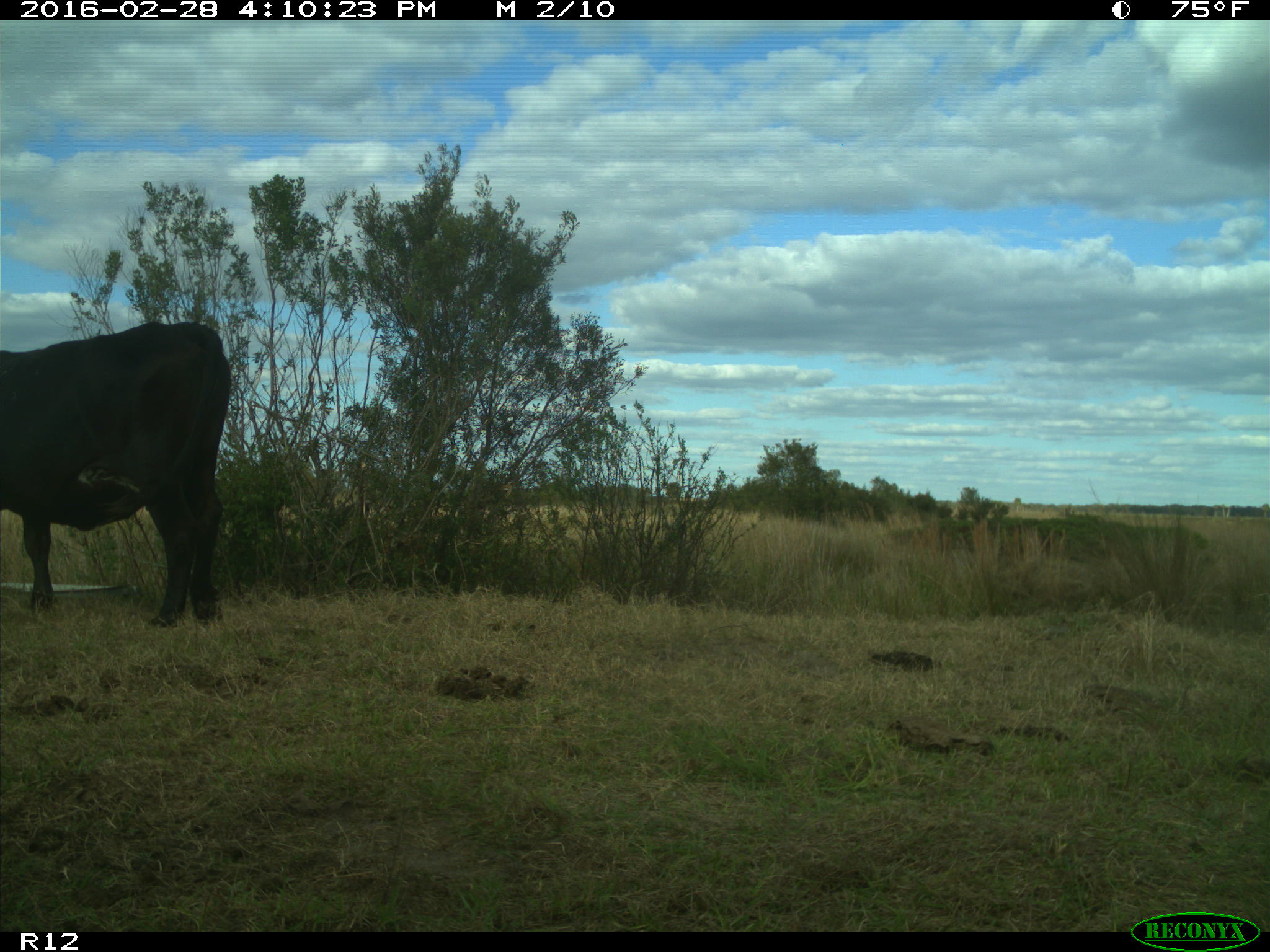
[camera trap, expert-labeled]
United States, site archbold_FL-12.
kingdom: Animalia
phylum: Chordata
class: Mammalia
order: Artiodactyla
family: Bovidae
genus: Bos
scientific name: Bos taurus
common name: domestic cow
Bos taurus (domestic cow).